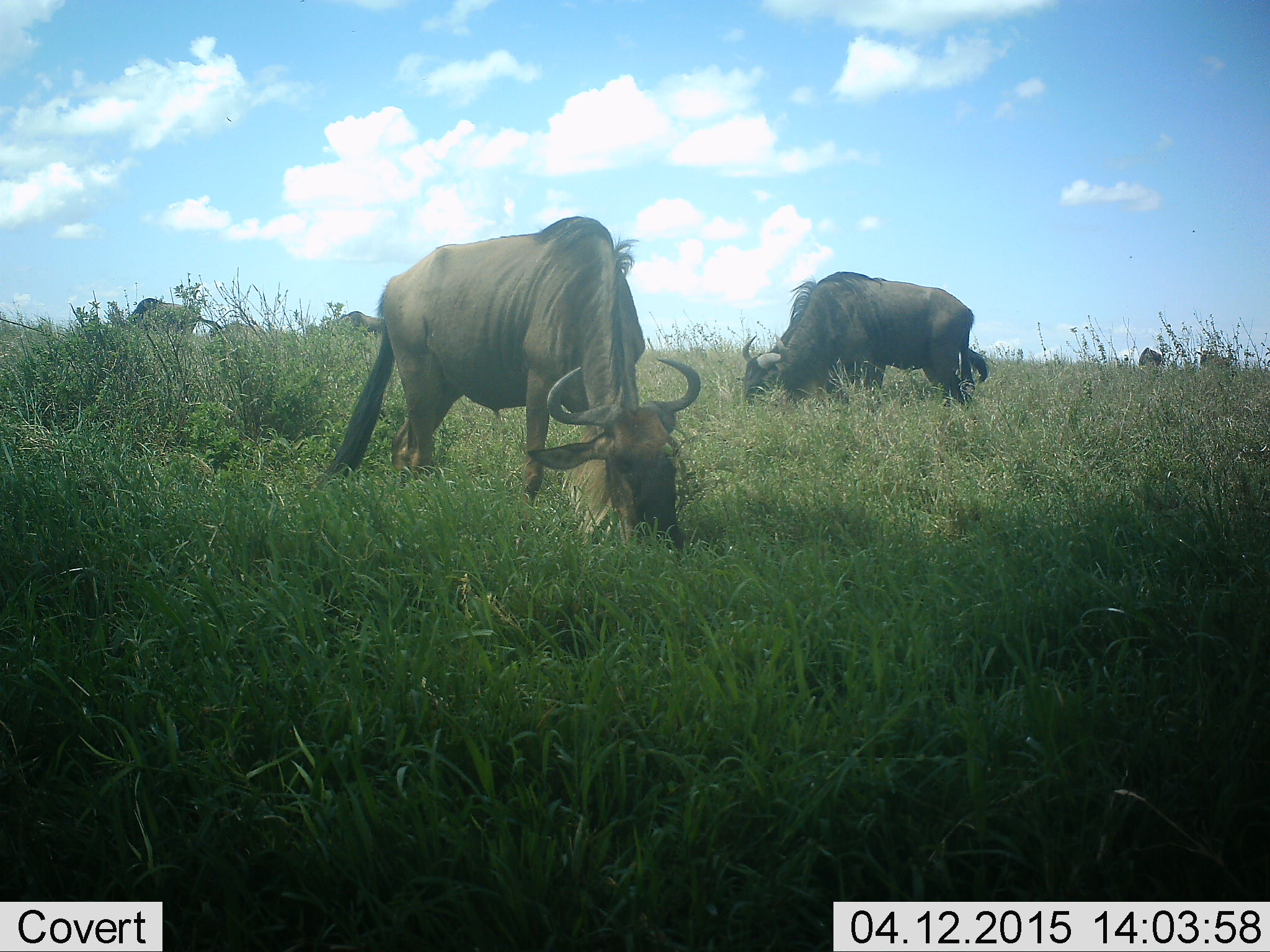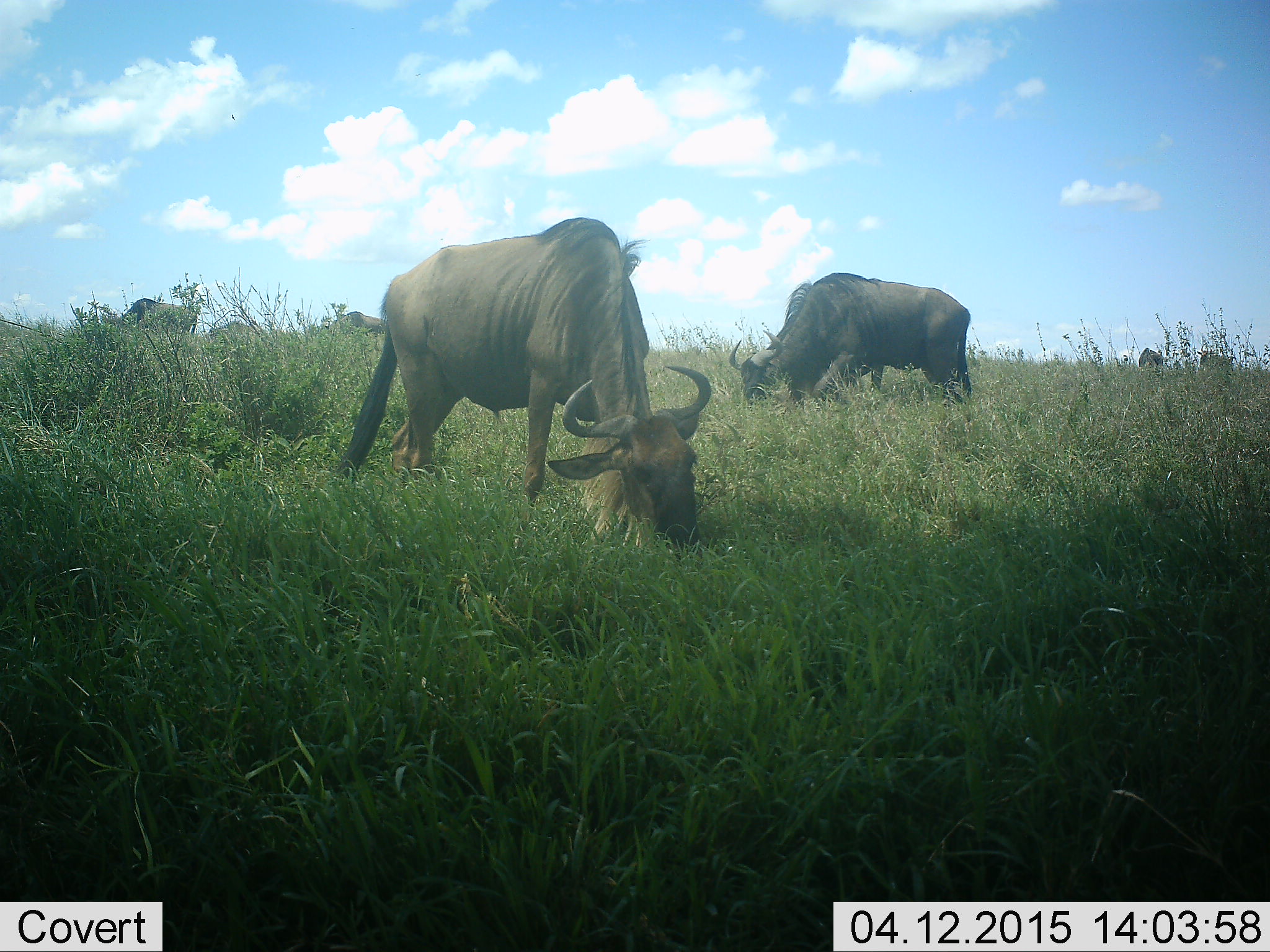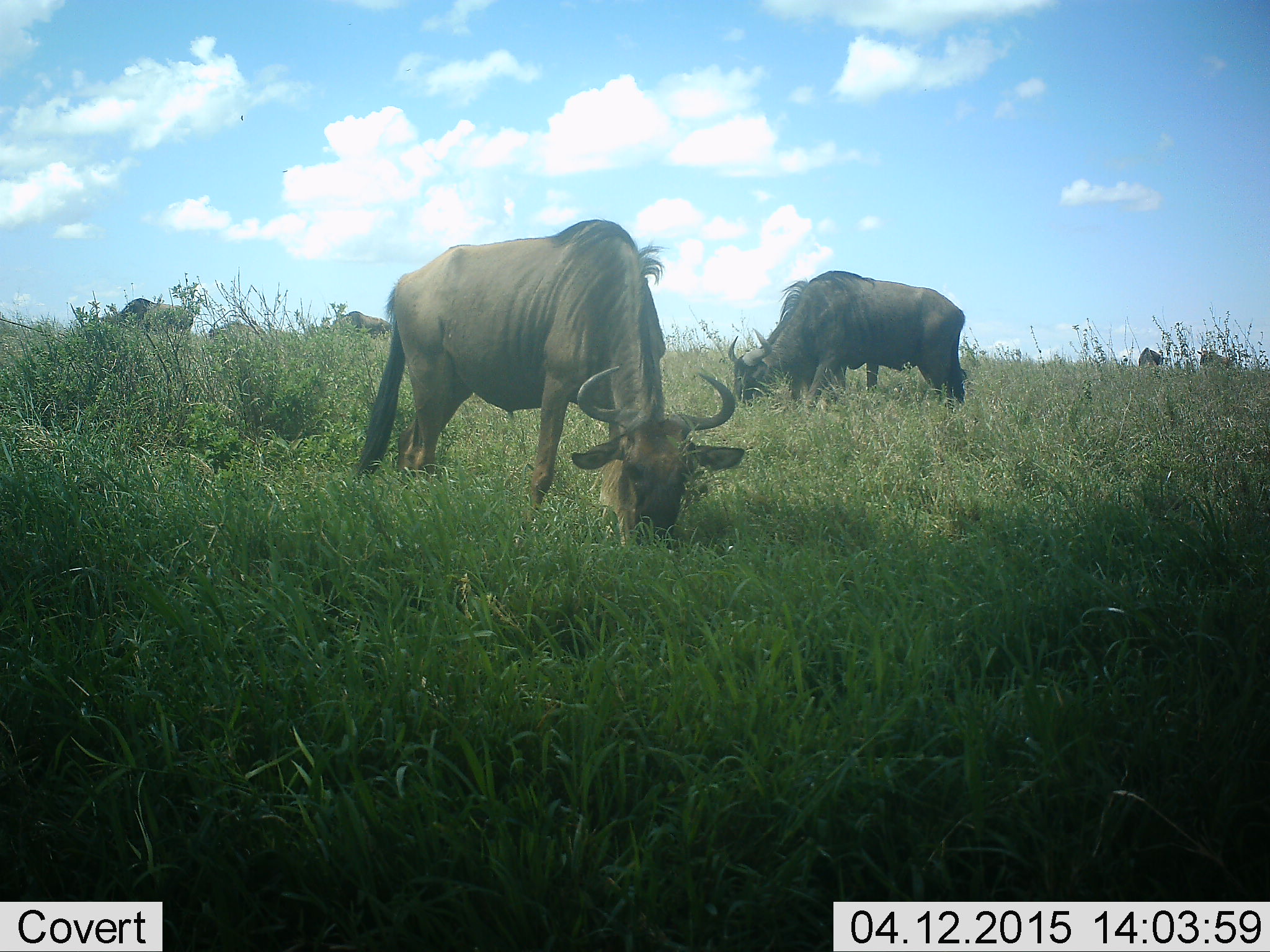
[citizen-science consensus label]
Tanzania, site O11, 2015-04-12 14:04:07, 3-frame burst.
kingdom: Animalia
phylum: Chordata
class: Mammalia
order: Artiodactyla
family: Bovidae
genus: Connochaetes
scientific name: Connochaetes taurinus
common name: blue wildebeest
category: wildebeest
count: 7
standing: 20%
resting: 0%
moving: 10%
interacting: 0%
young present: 0%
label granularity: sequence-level